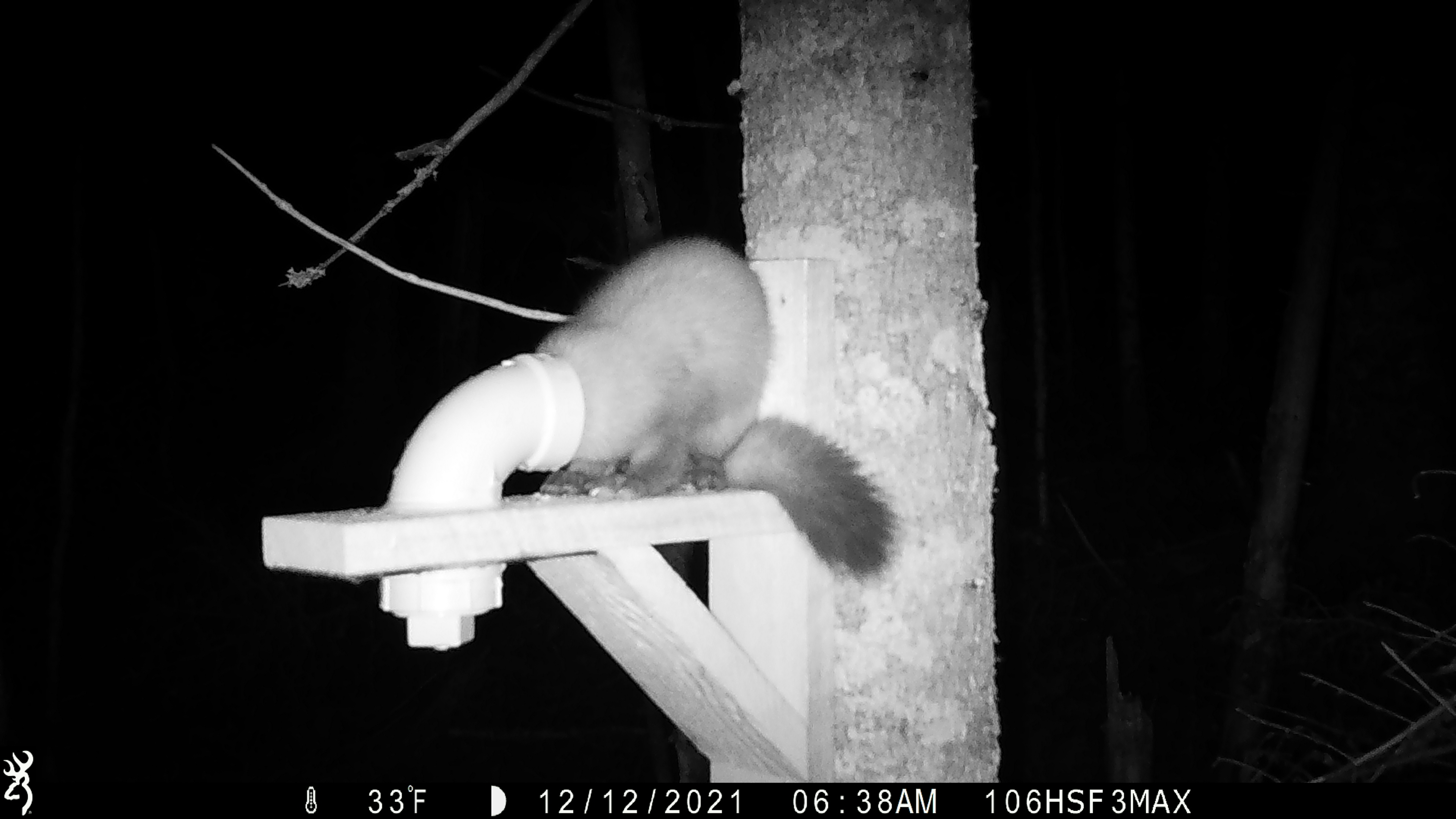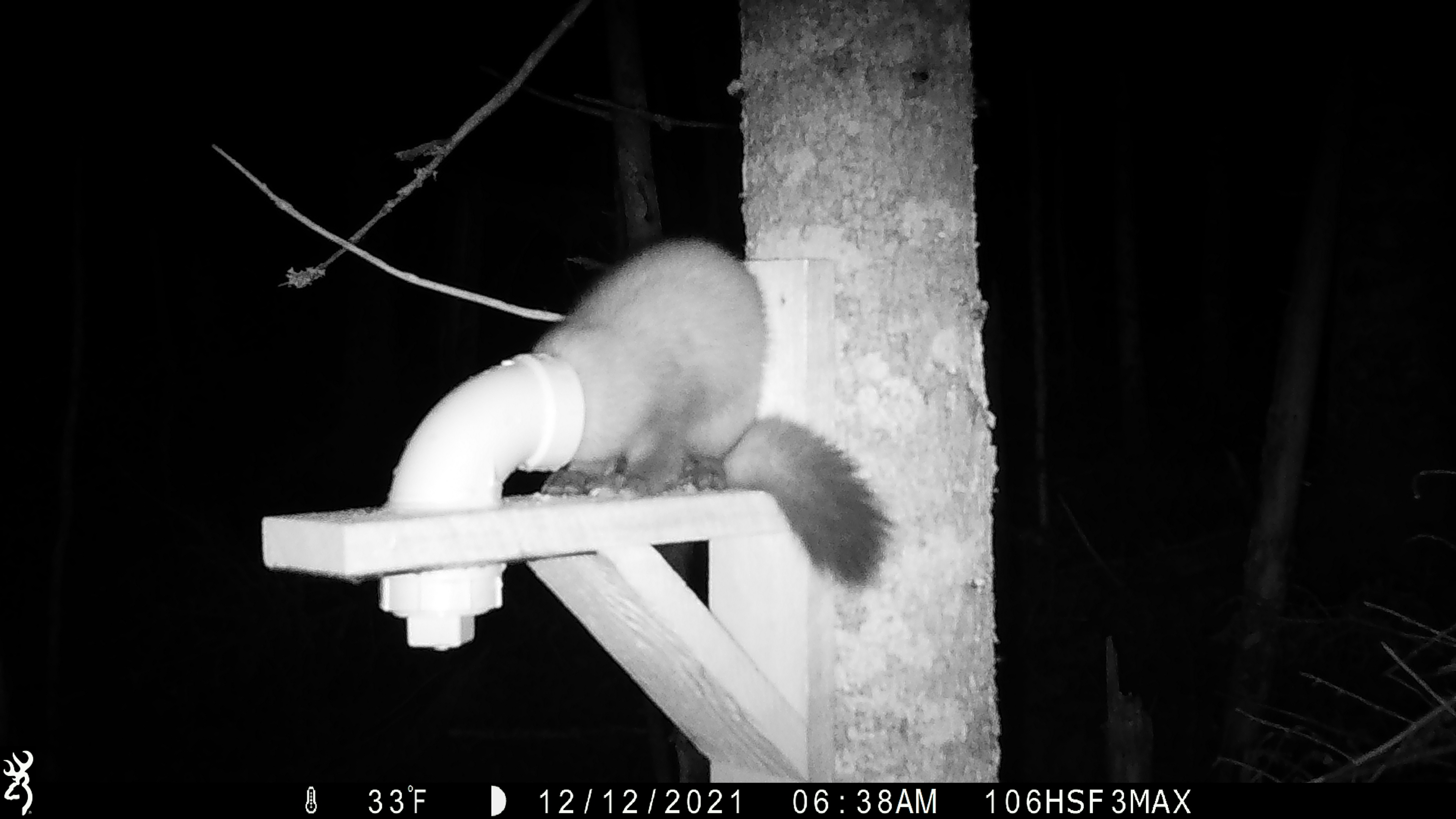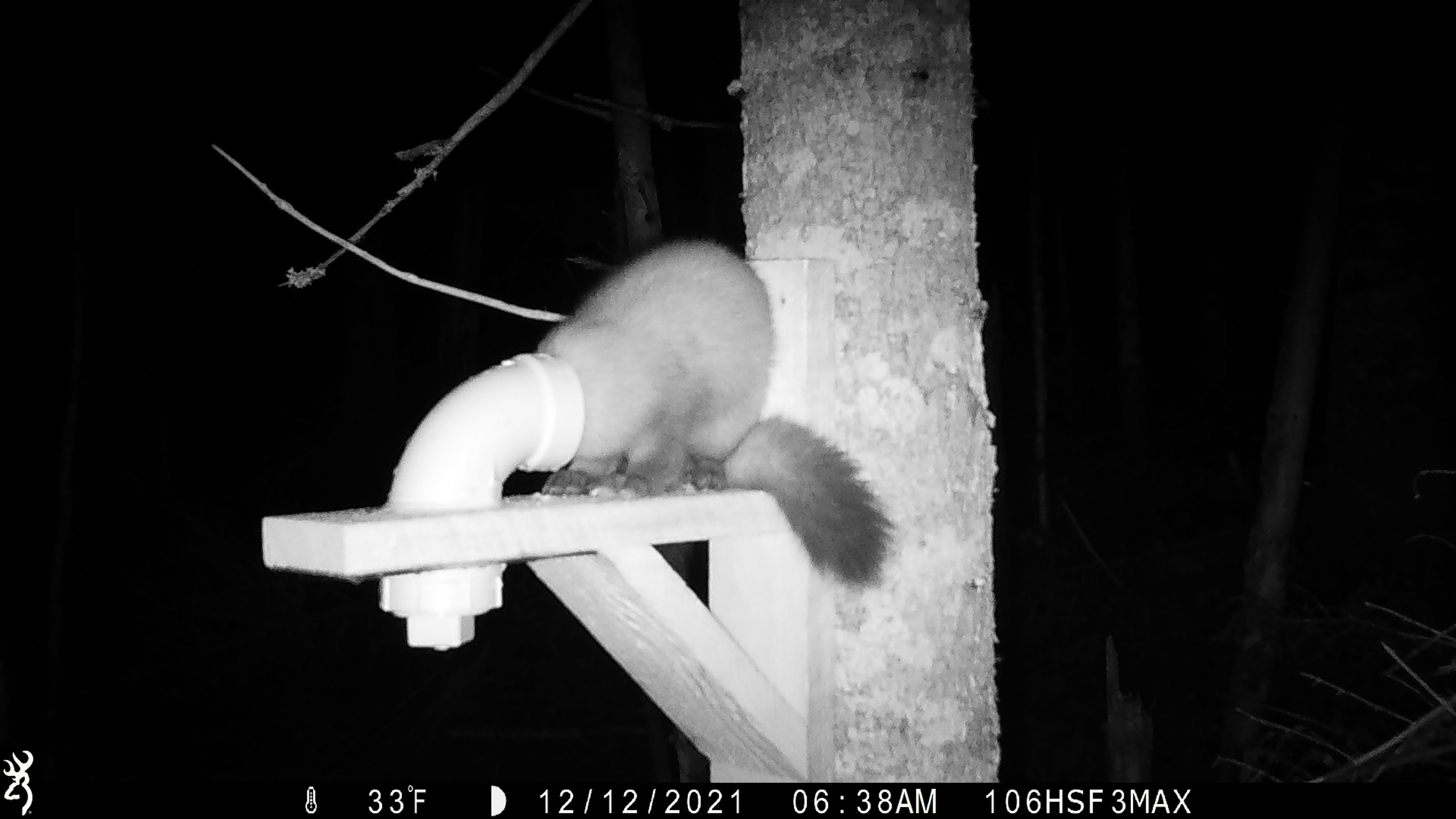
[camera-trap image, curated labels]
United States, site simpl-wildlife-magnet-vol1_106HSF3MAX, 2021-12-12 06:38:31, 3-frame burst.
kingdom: Animalia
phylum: Chordata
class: Mammalia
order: Carnivora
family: Mustelidae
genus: Martes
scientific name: Martes americana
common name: american marten